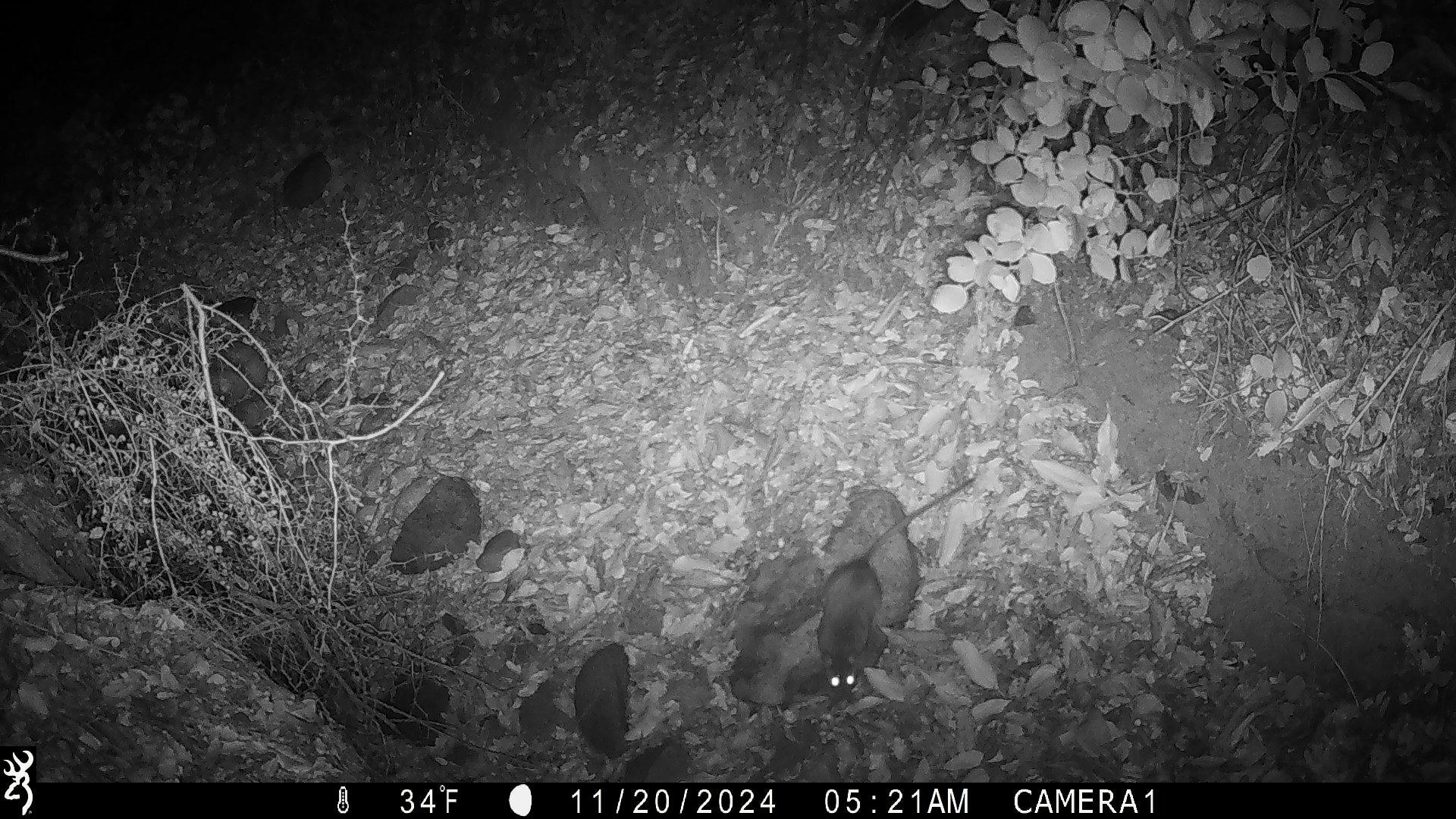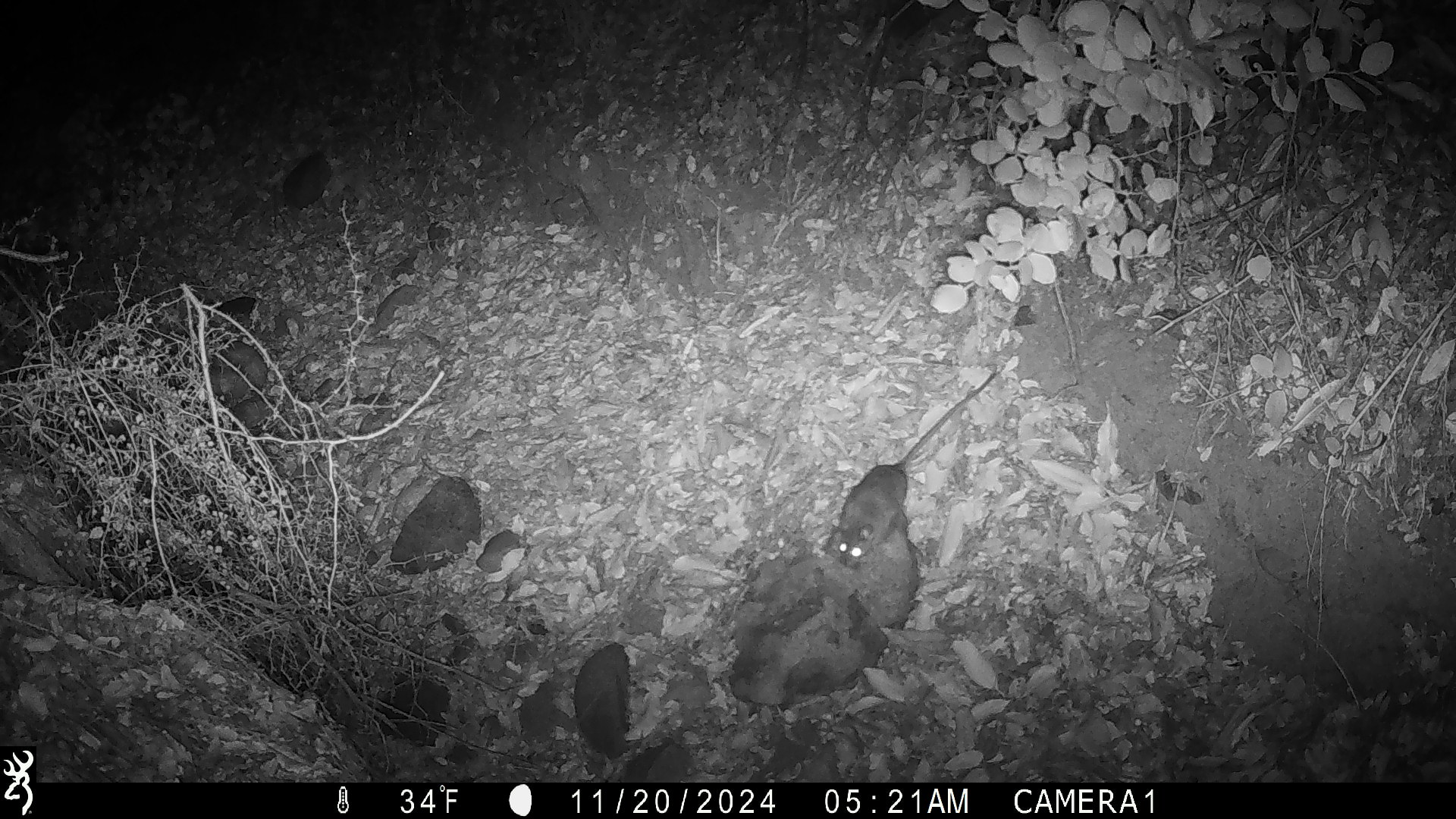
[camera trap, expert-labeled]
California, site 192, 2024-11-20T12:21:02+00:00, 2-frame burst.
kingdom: Animalia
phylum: Chordata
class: Mammalia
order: Rodentia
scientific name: Rodentia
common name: mouse or rat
Mouse or rat (Rodentia).